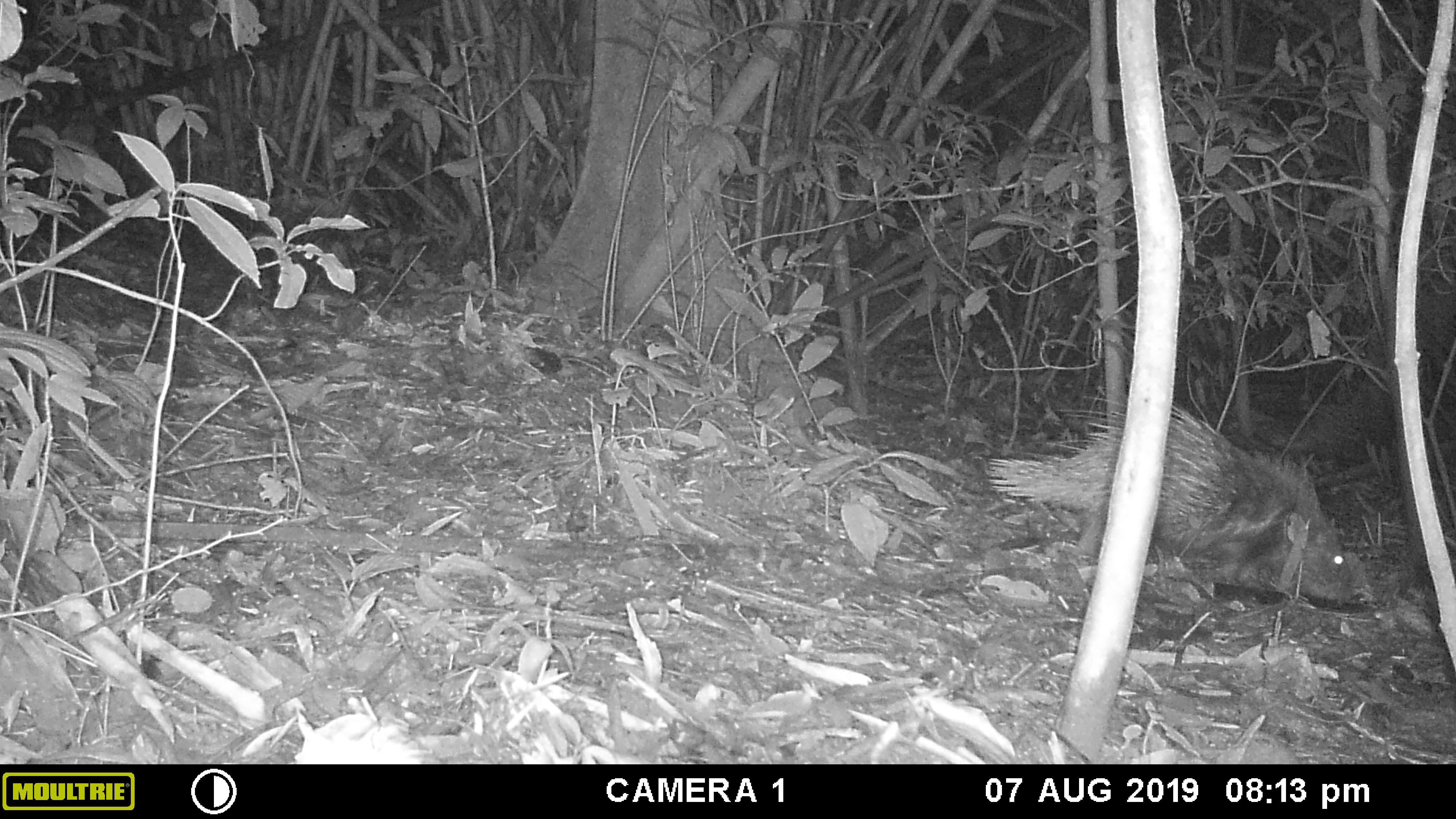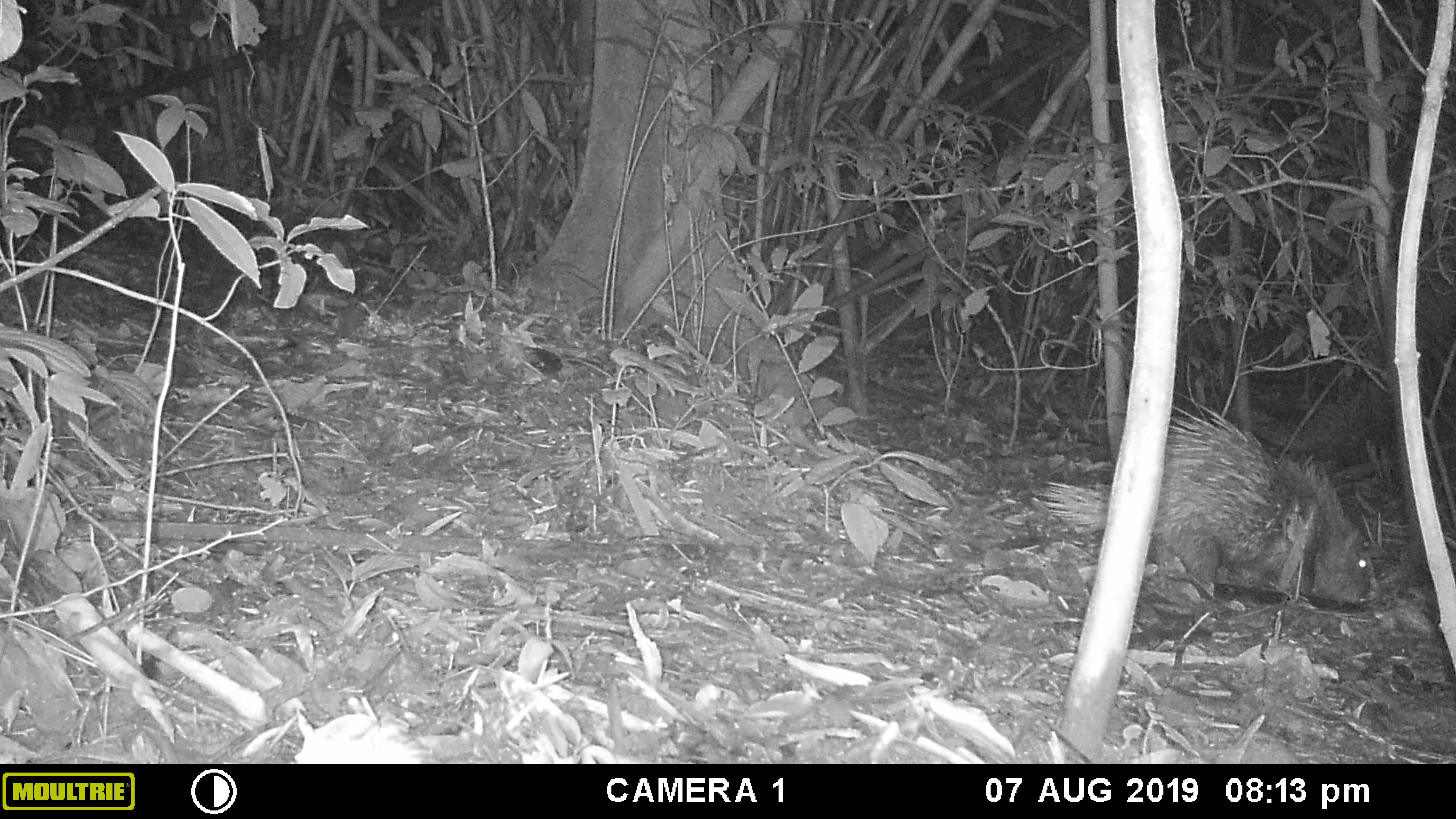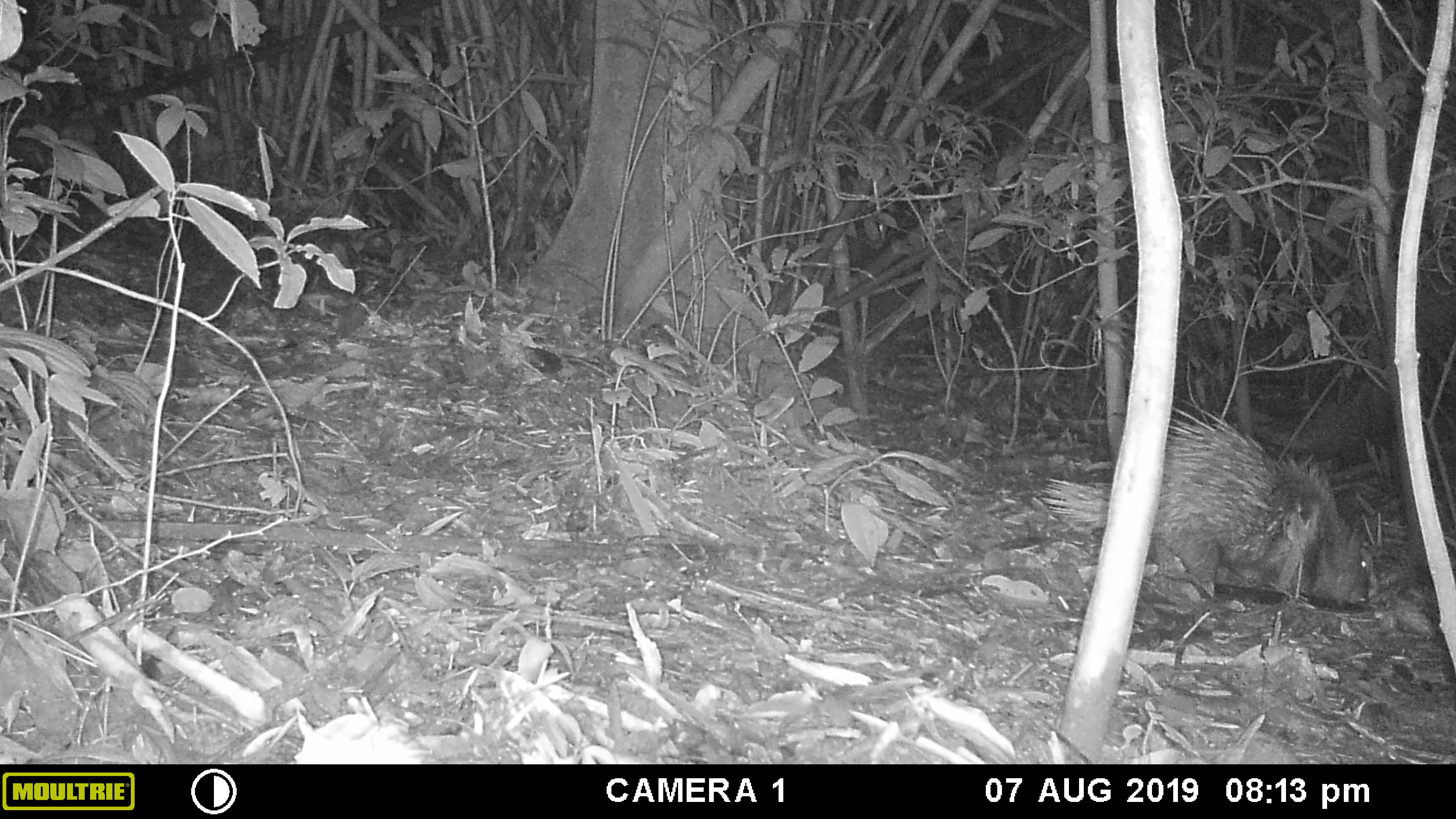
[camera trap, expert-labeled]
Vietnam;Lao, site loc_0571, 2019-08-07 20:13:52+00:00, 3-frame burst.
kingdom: Animalia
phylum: Chordata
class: Mammalia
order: Rodentia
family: Hystricidae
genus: Hystrix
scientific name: Hystrix brachyura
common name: malayan porcupine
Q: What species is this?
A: Malayan porcupine (Hystrix brachyura).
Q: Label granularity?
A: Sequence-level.